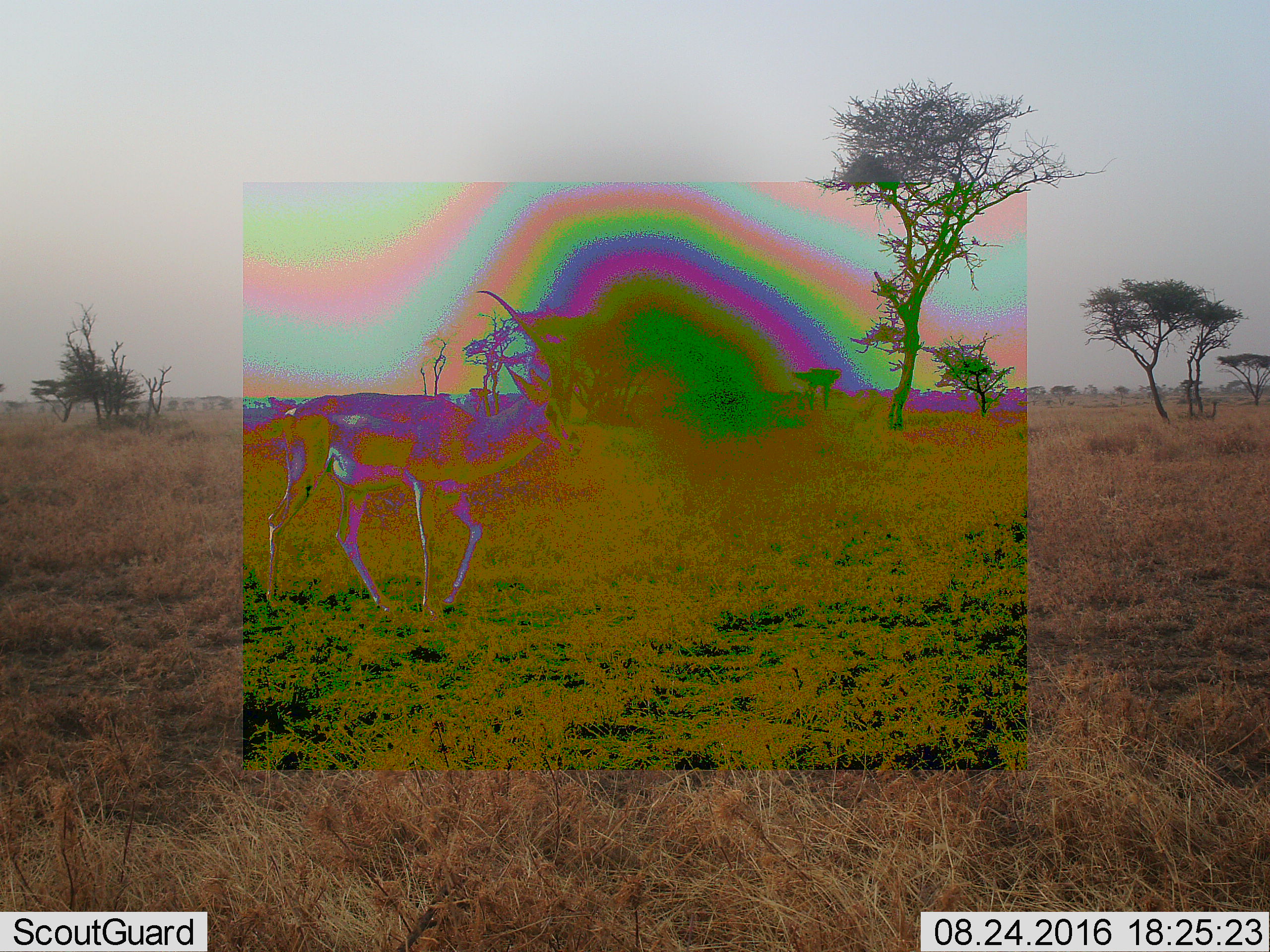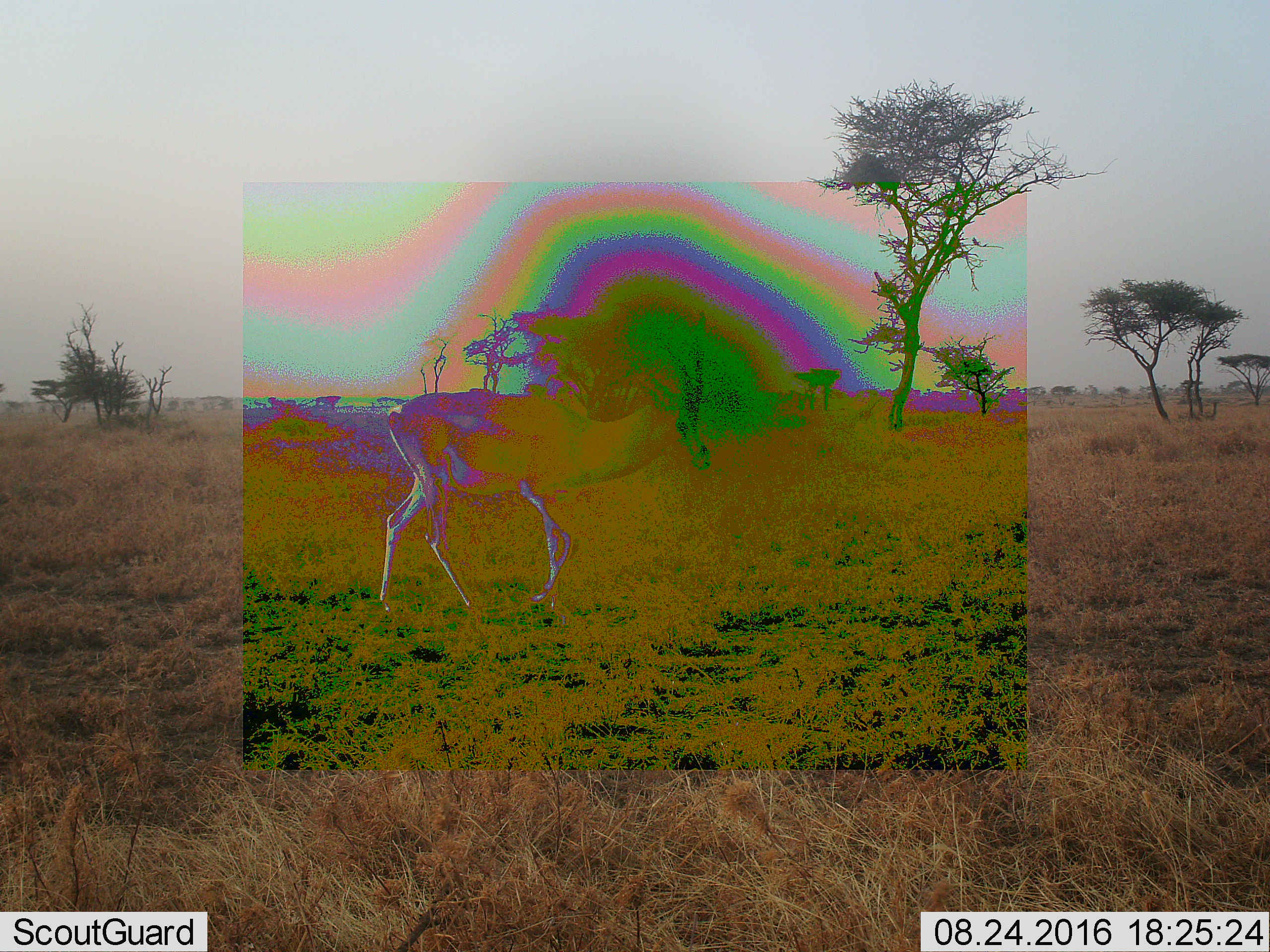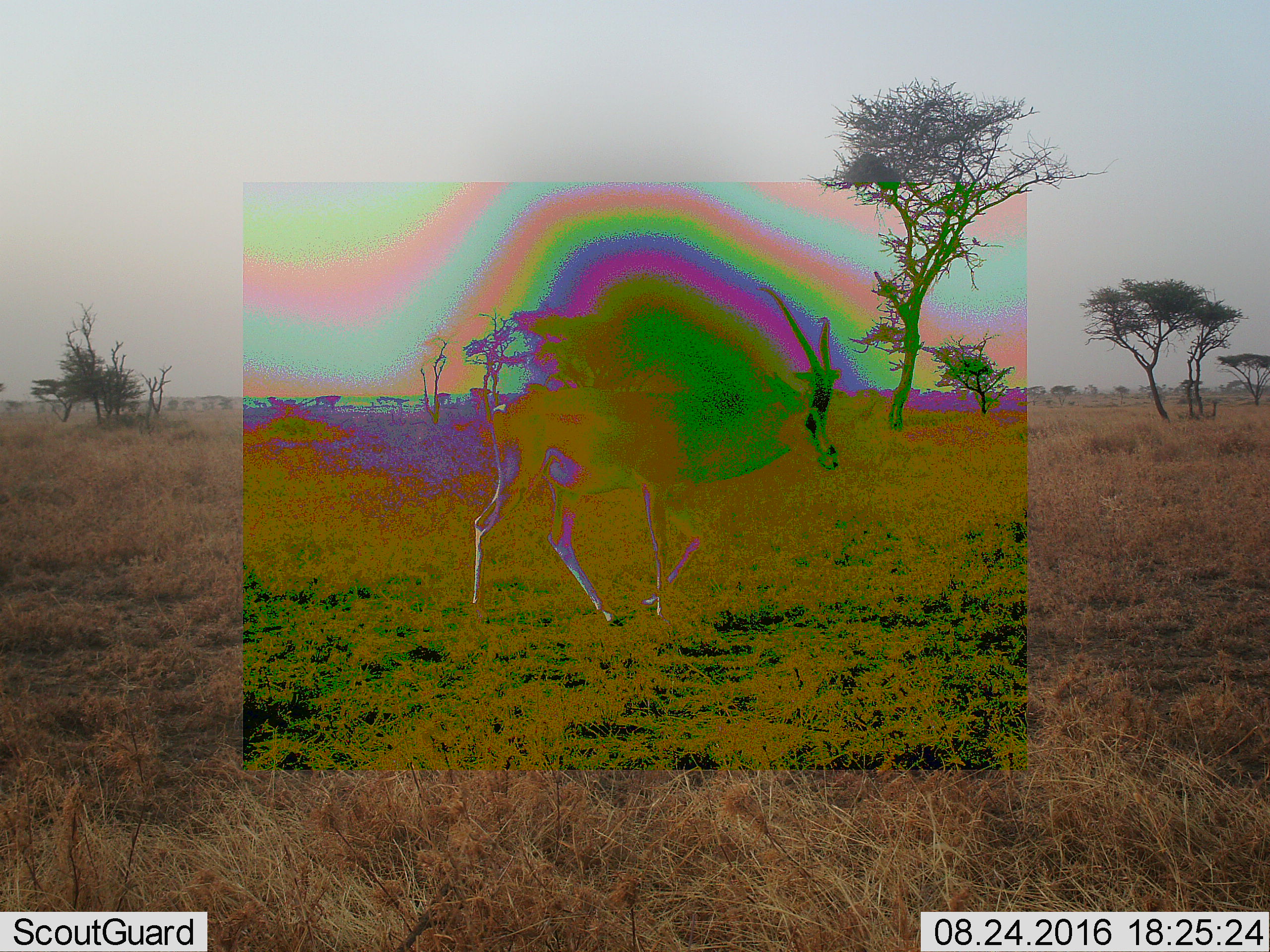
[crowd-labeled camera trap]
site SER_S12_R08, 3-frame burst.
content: unidentified animal